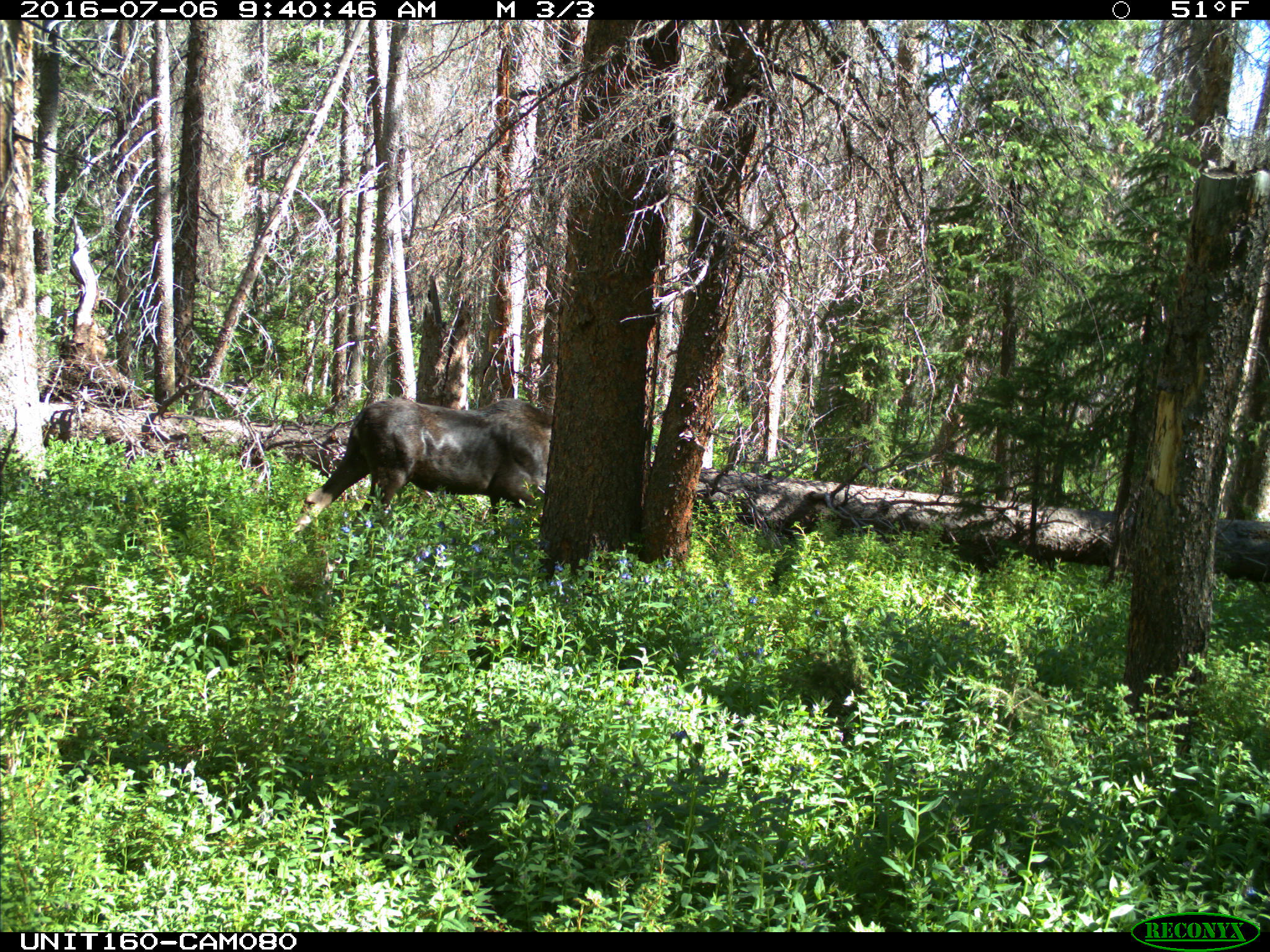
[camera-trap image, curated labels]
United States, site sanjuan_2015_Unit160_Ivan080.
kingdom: Animalia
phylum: Chordata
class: Mammalia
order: Artiodactyla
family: Cervidae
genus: Alces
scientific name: Alces alces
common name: moose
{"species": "Alces alces (moose)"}